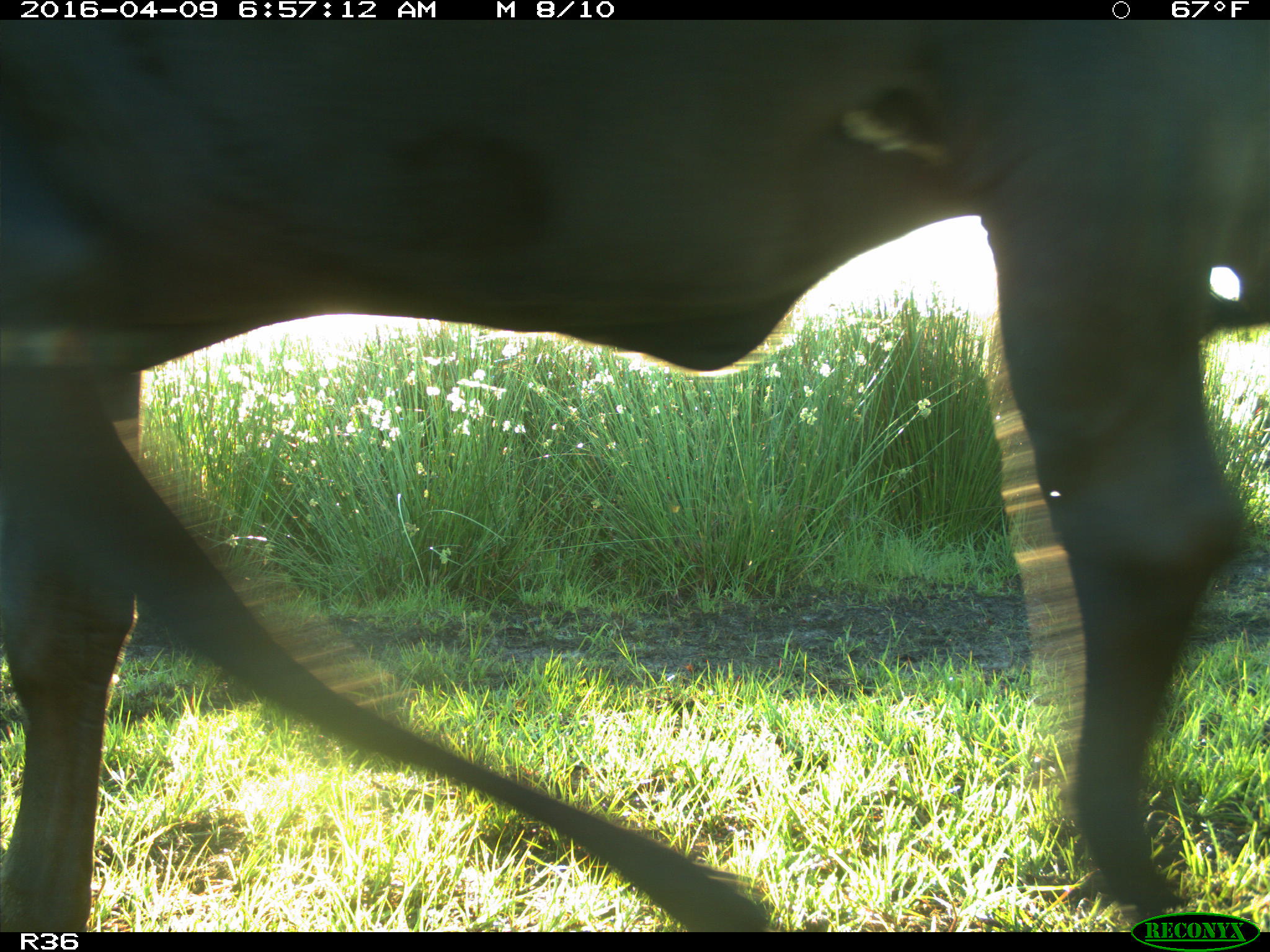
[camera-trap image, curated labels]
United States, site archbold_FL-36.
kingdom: Animalia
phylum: Chordata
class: Mammalia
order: Artiodactyla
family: Bovidae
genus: Bos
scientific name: Bos taurus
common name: domestic cow